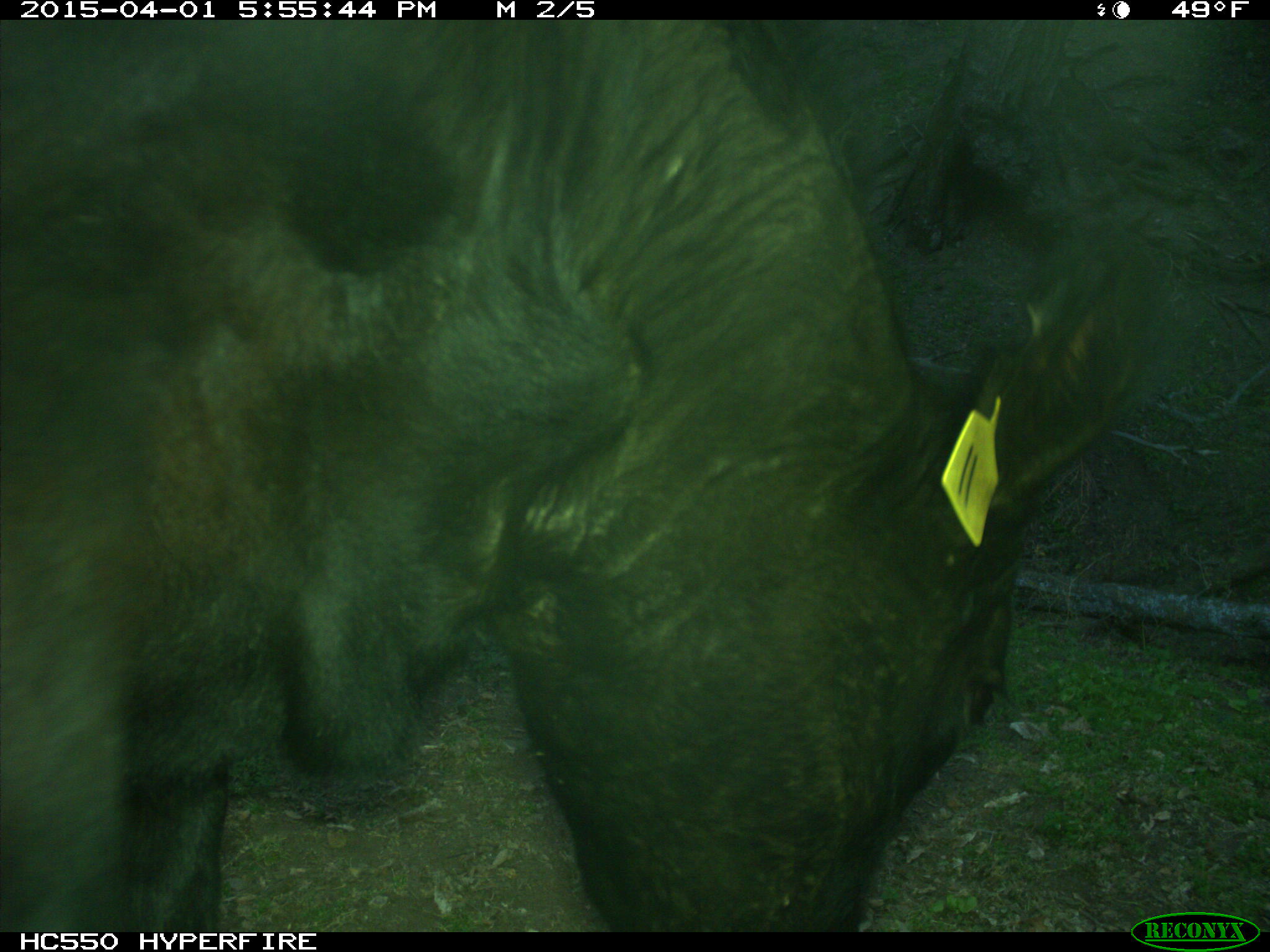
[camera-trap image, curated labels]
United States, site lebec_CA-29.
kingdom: Animalia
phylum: Chordata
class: Mammalia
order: Artiodactyla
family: Bovidae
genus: Bos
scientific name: Bos taurus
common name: domestic cow